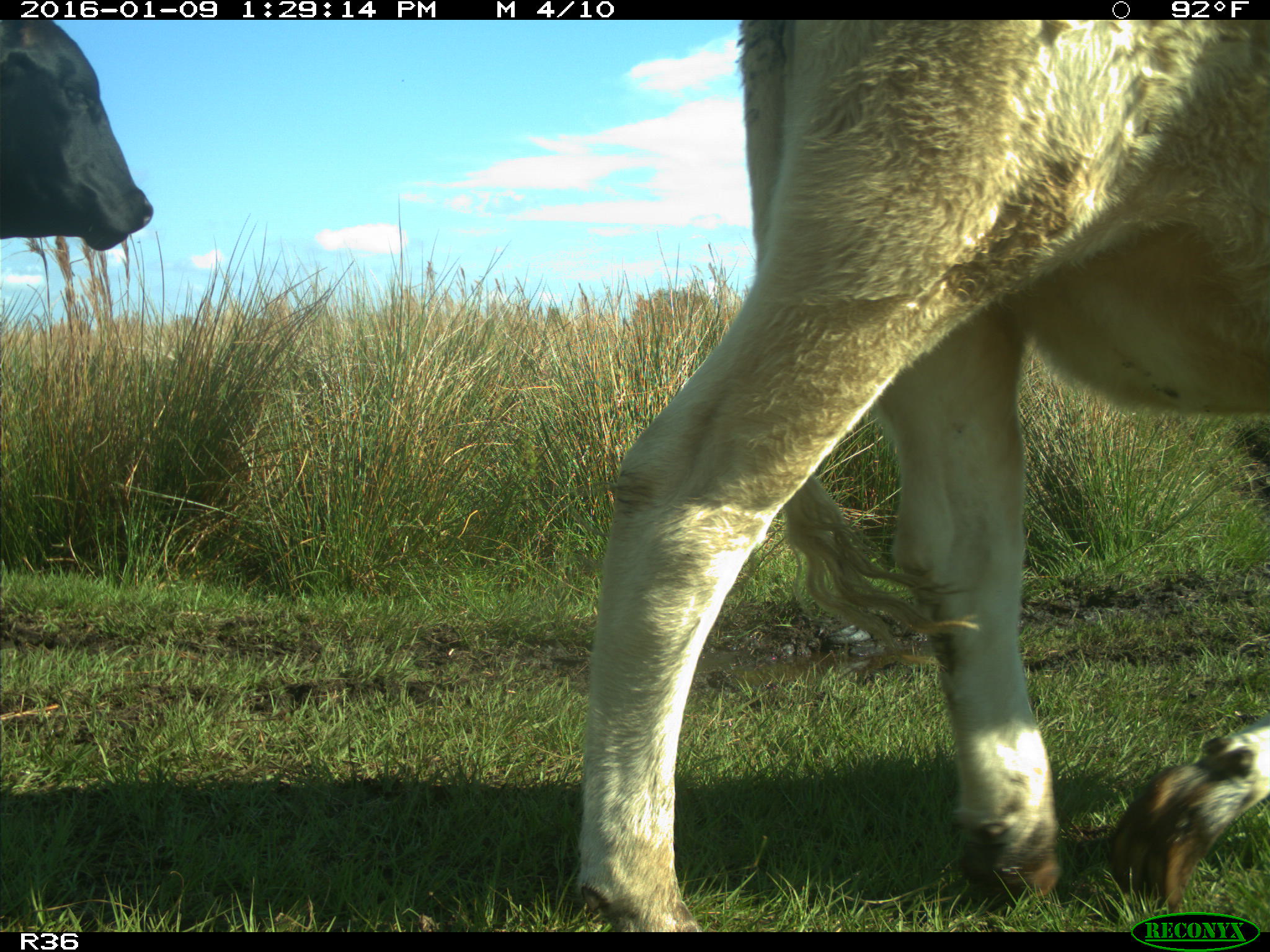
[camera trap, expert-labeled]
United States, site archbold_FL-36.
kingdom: Animalia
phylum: Chordata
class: Mammalia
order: Artiodactyla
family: Bovidae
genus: Bos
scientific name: Bos taurus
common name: domestic cow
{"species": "Bos taurus (domestic cow)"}